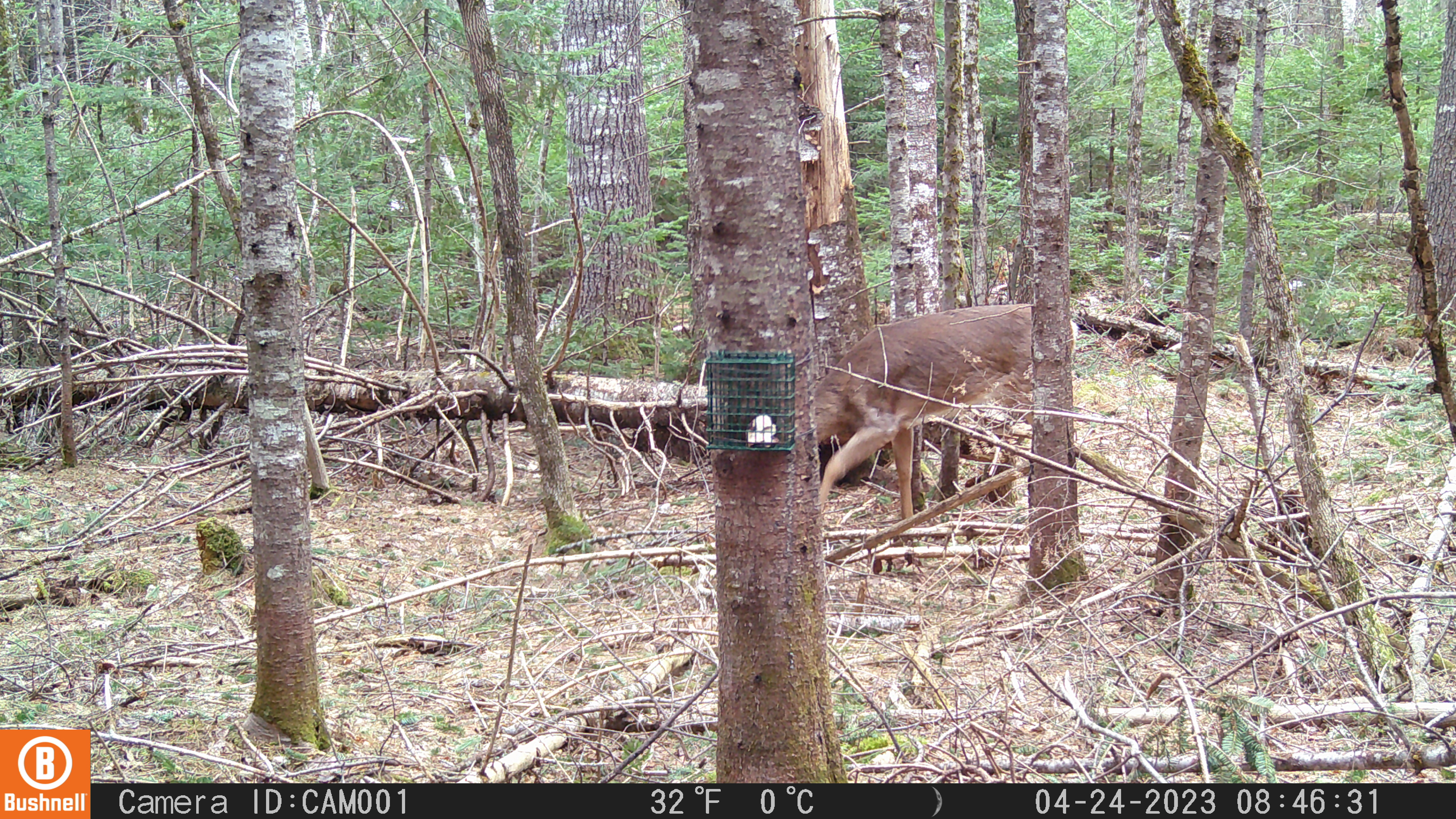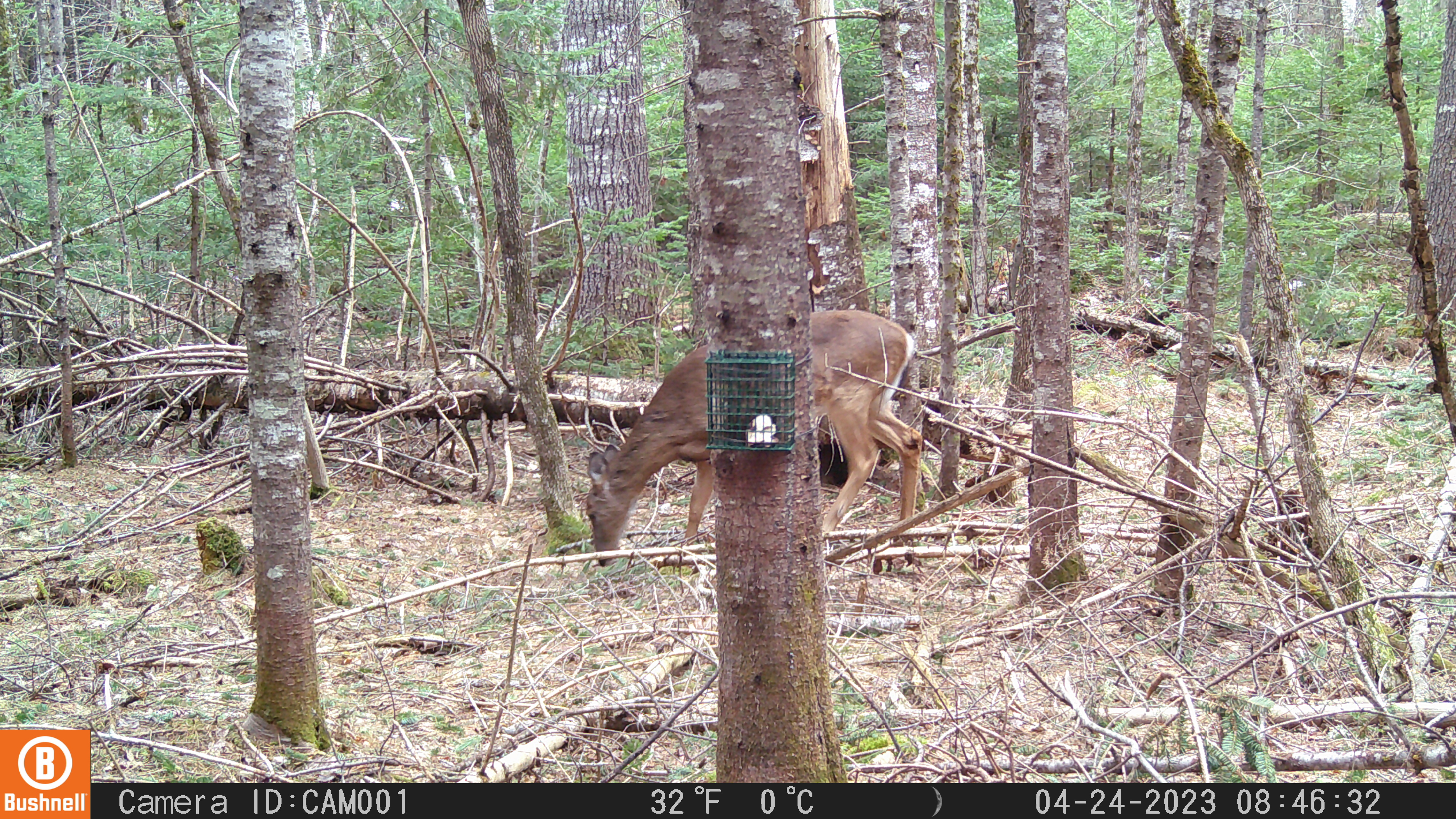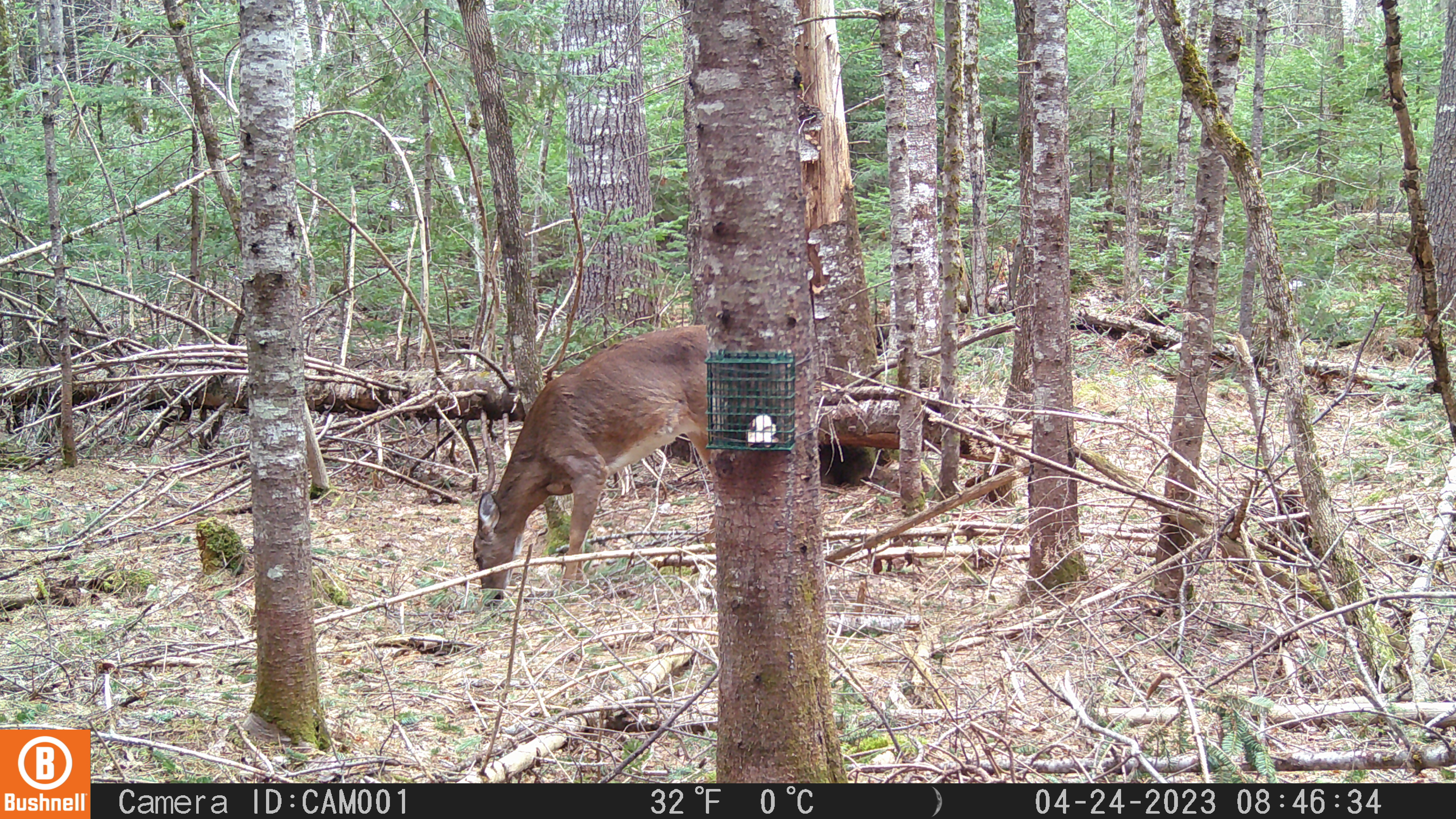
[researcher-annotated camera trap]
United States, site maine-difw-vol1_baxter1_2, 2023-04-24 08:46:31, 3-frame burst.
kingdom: Animalia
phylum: Chordata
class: Mammalia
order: Artiodactyla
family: Cervidae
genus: Odocoileus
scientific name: Odocoileus virginianus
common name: white-tailed deer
White-tailed deer (Odocoileus virginianus).